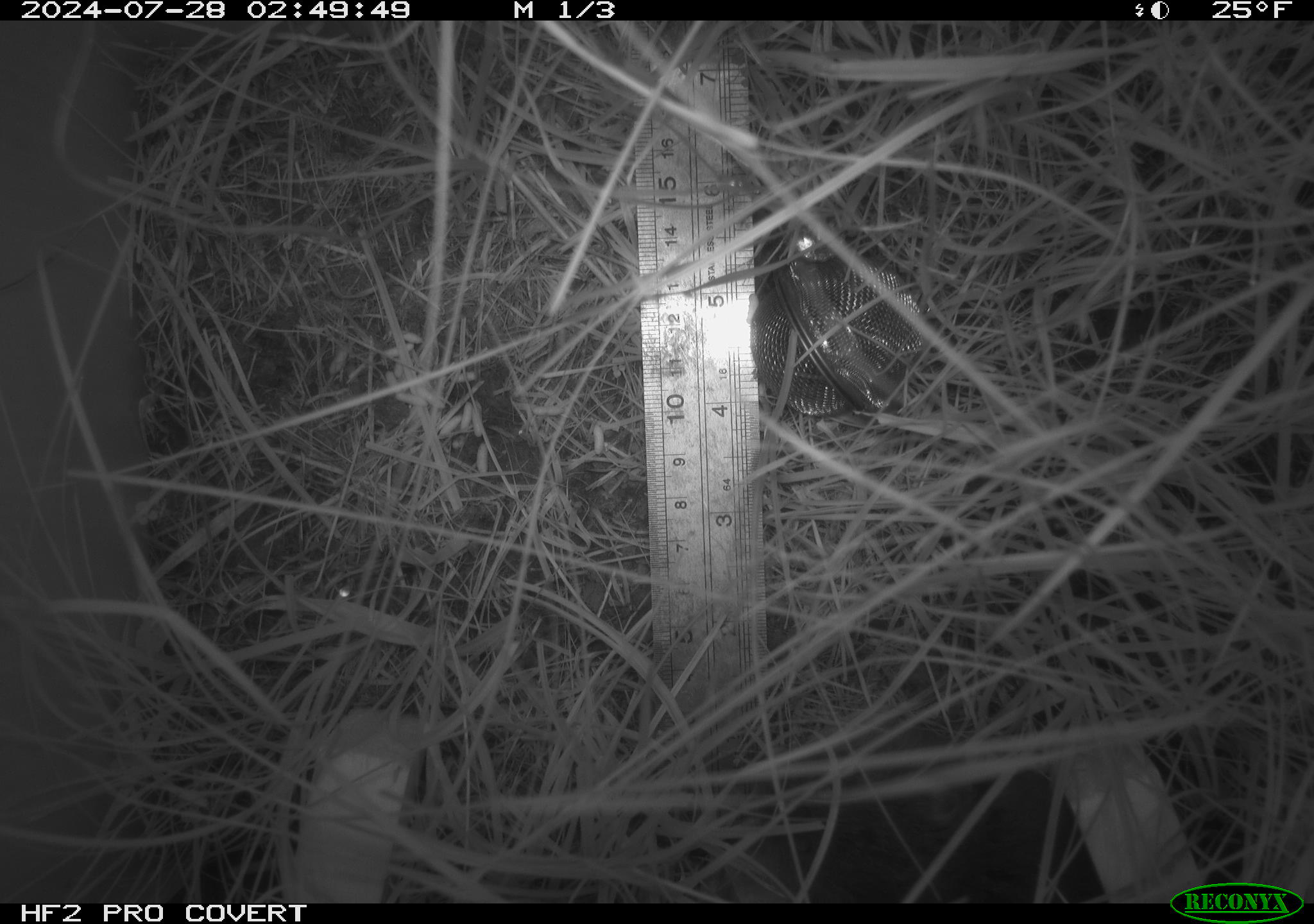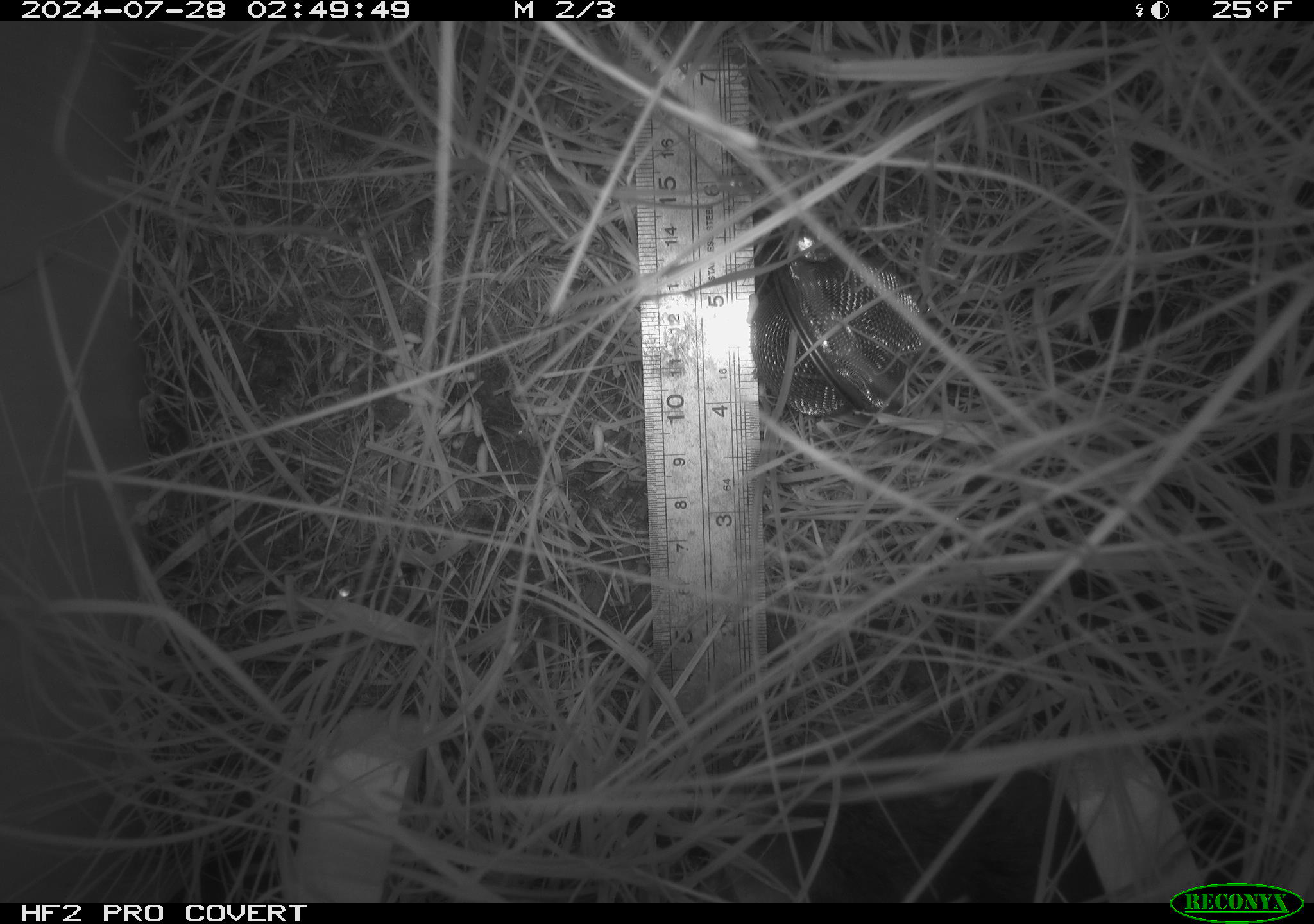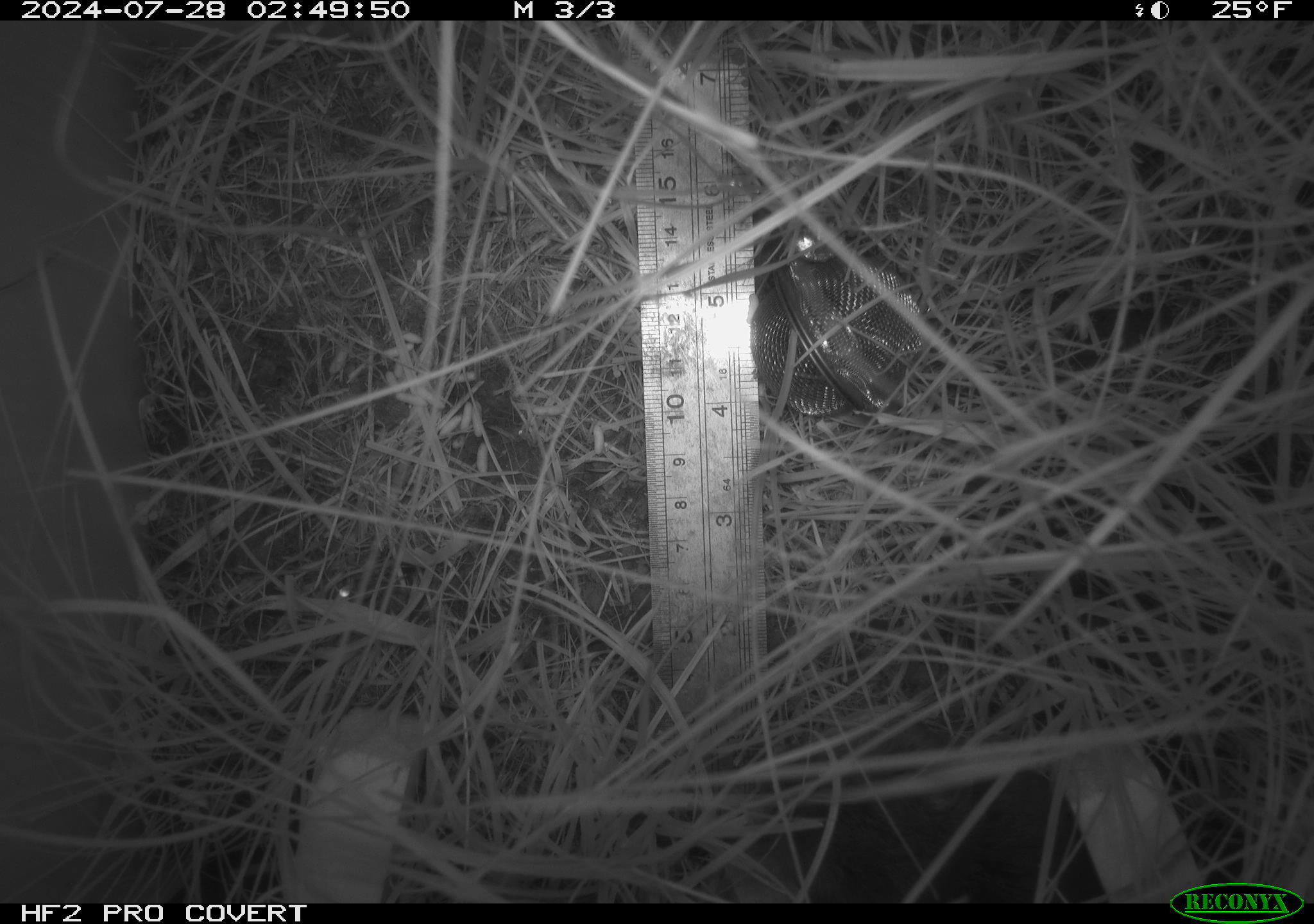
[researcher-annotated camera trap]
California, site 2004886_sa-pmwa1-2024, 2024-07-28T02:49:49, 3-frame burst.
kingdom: Animalia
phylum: Chordata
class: Mammalia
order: Rodentia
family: Cricetidae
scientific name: Arvicolinae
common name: voles, lemmings, and muskrats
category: arvicolinae subfamily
Arvicolinae subfamily (voles, lemmings, and muskrats) (Arvicolinae).